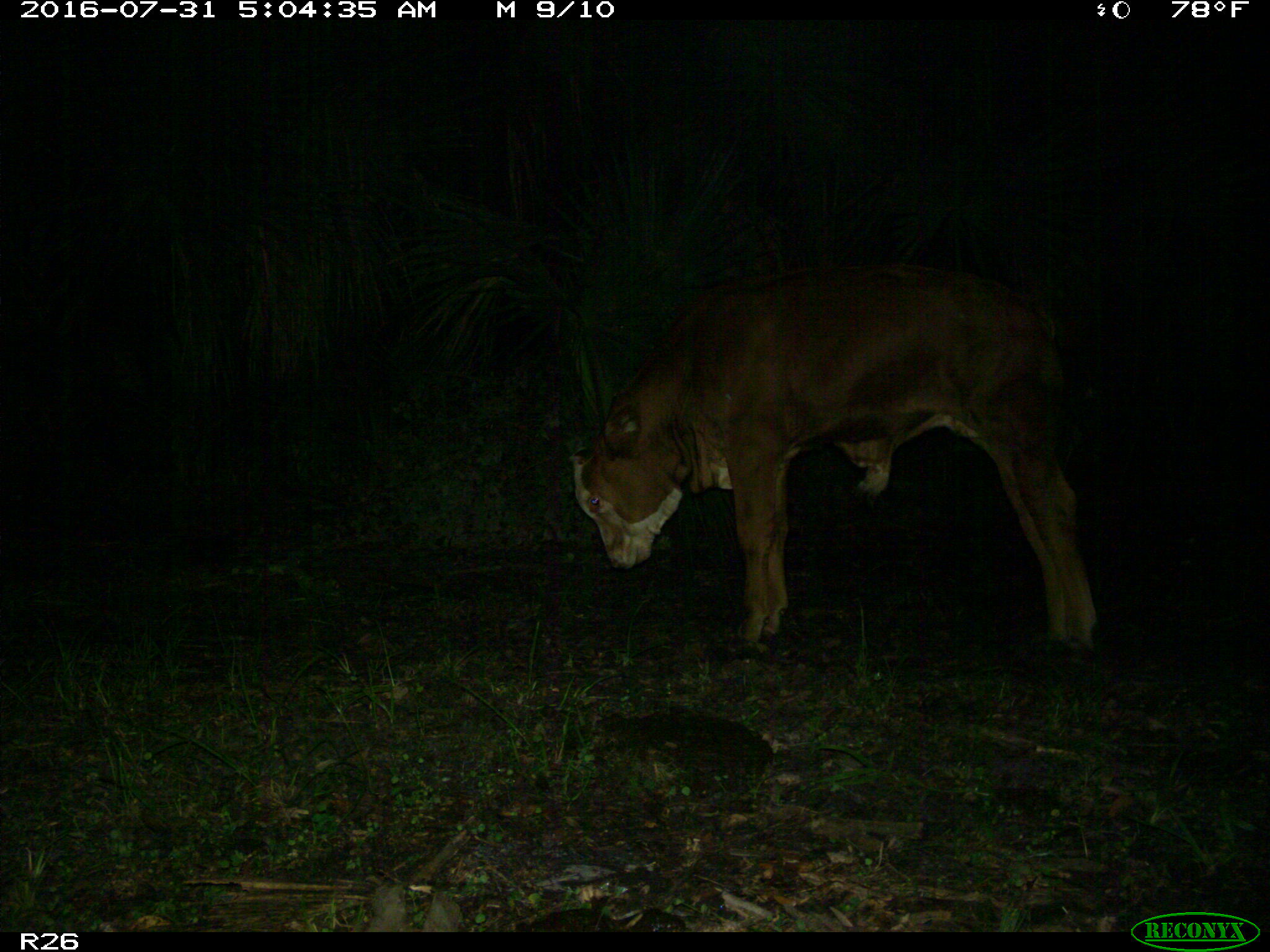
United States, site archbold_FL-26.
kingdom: Animalia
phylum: Chordata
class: Mammalia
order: Artiodactyla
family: Bovidae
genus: Bos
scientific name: Bos taurus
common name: domestic cow